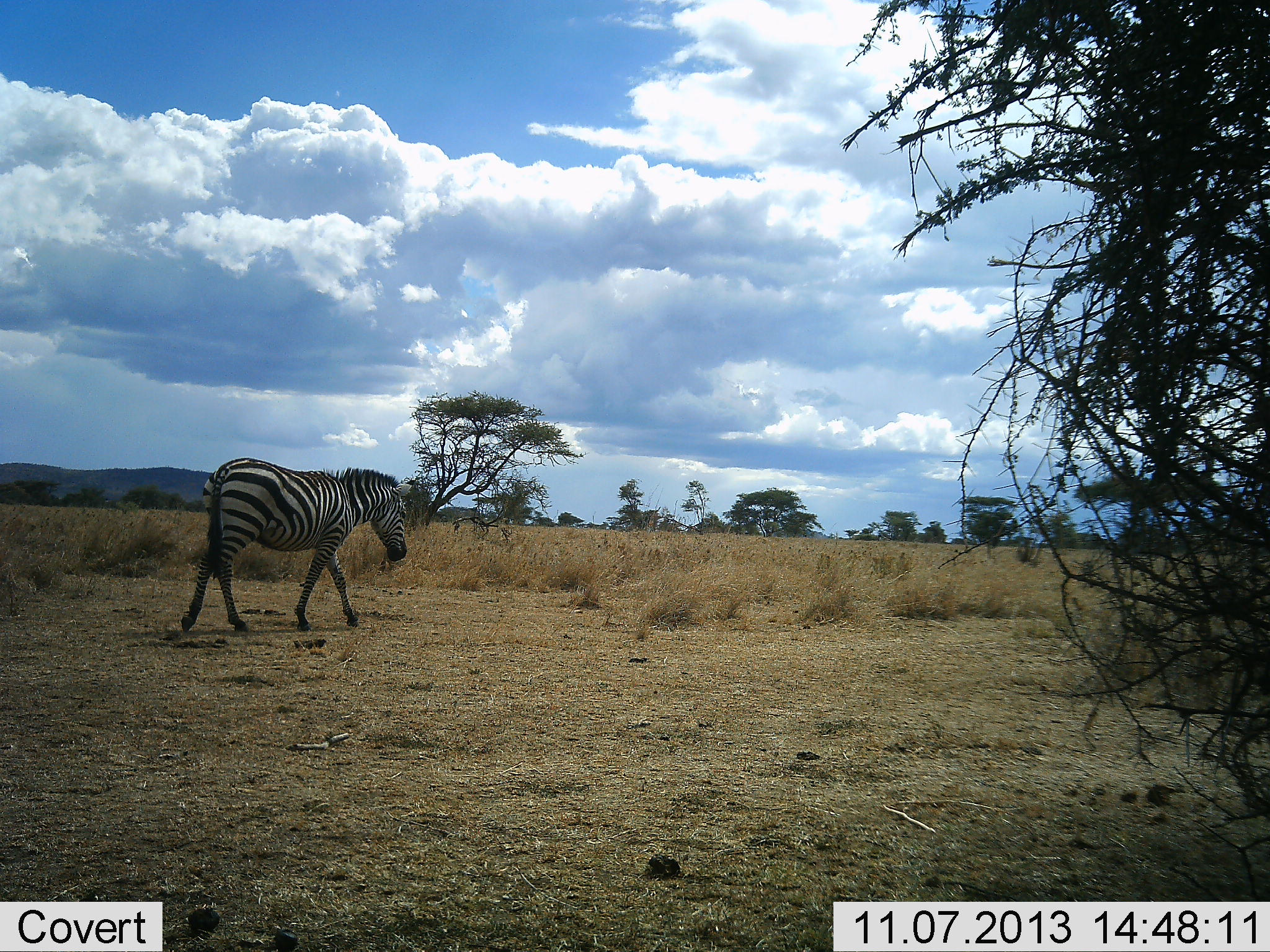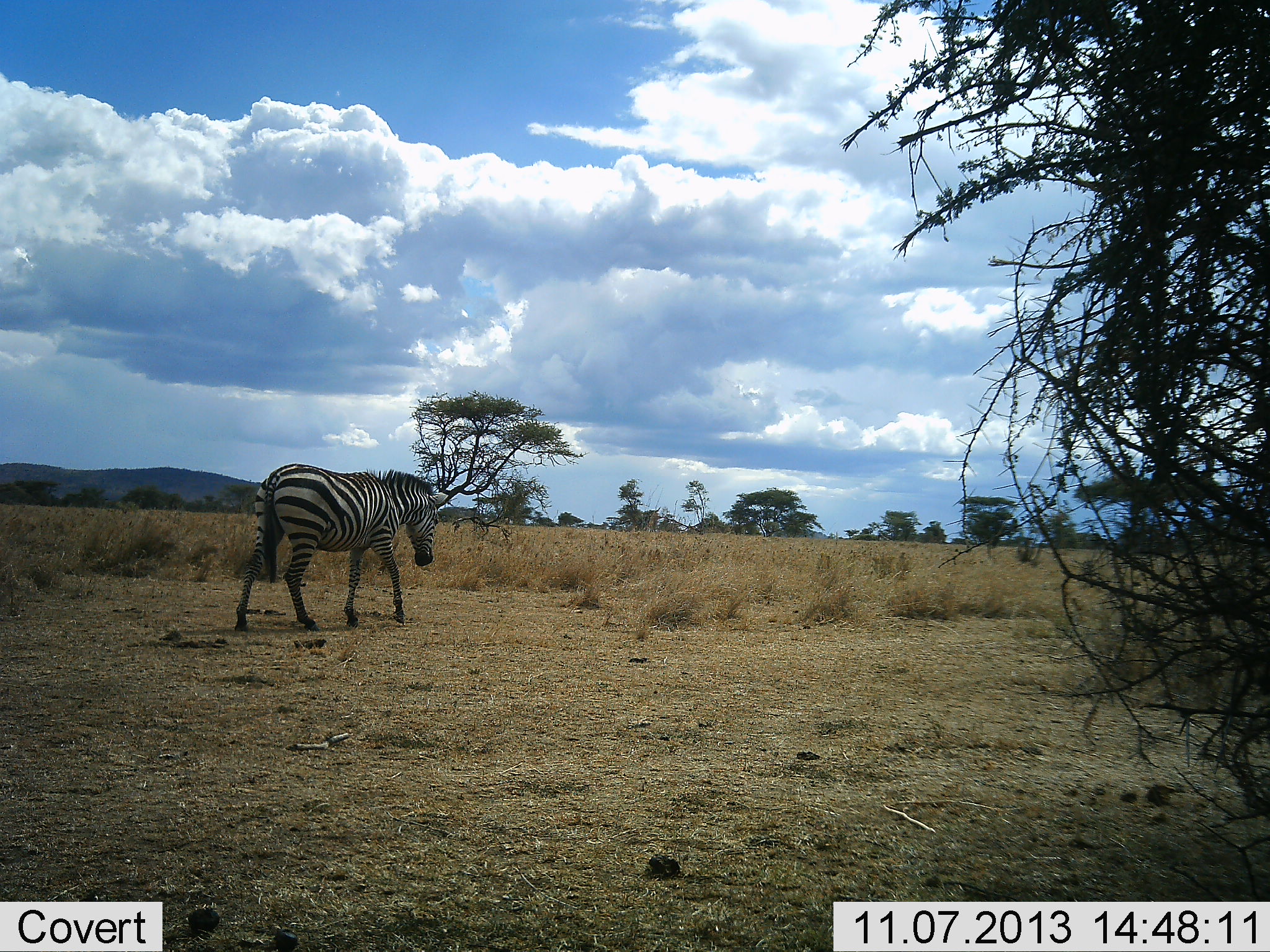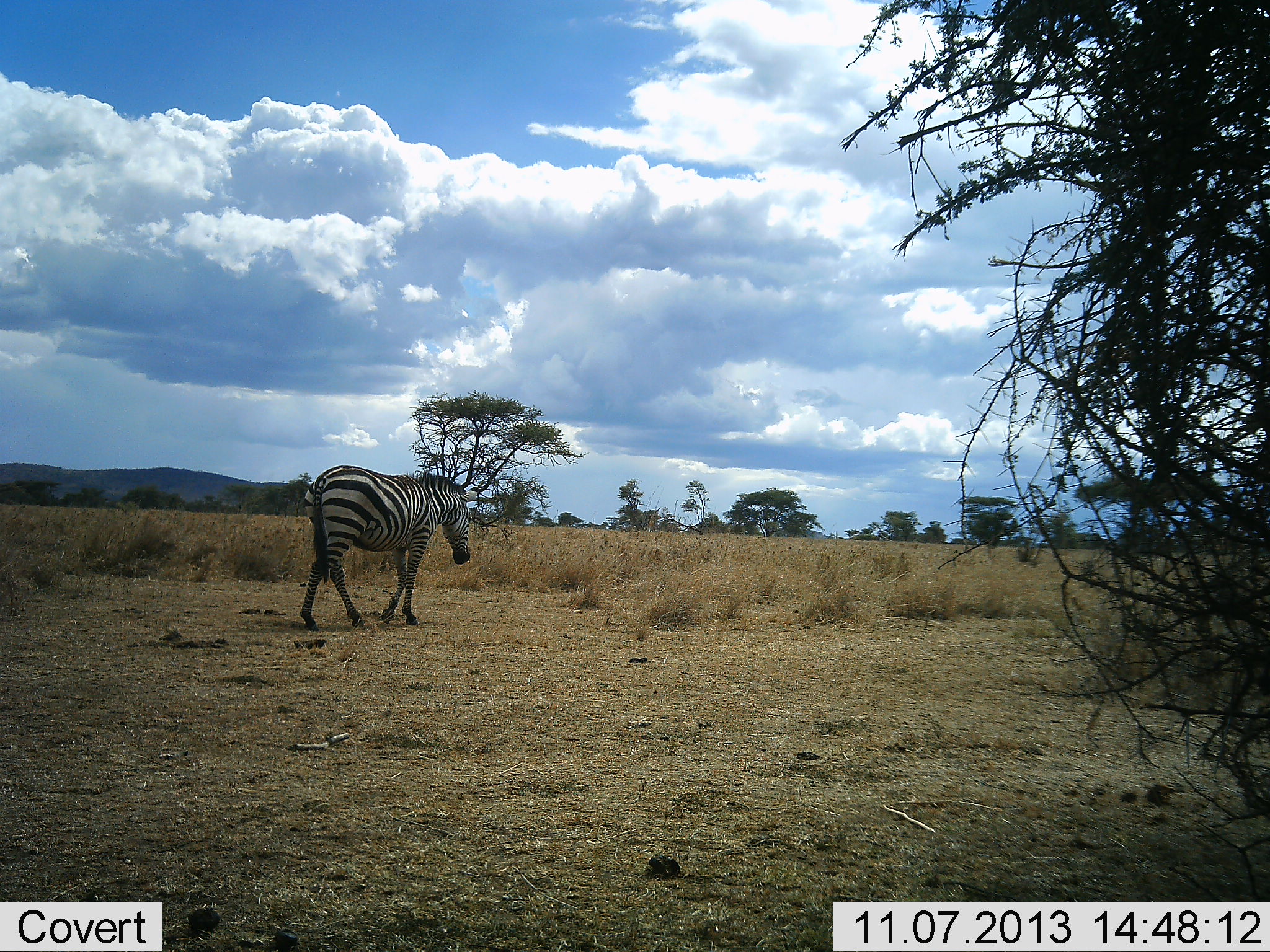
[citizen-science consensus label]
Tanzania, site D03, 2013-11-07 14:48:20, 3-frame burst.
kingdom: Animalia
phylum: Chordata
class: Mammalia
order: Perissodactyla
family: Equidae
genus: Equus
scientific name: Equus quagga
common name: plains zebra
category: zebra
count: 1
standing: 0%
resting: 0%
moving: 100%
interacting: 0%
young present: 0%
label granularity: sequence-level